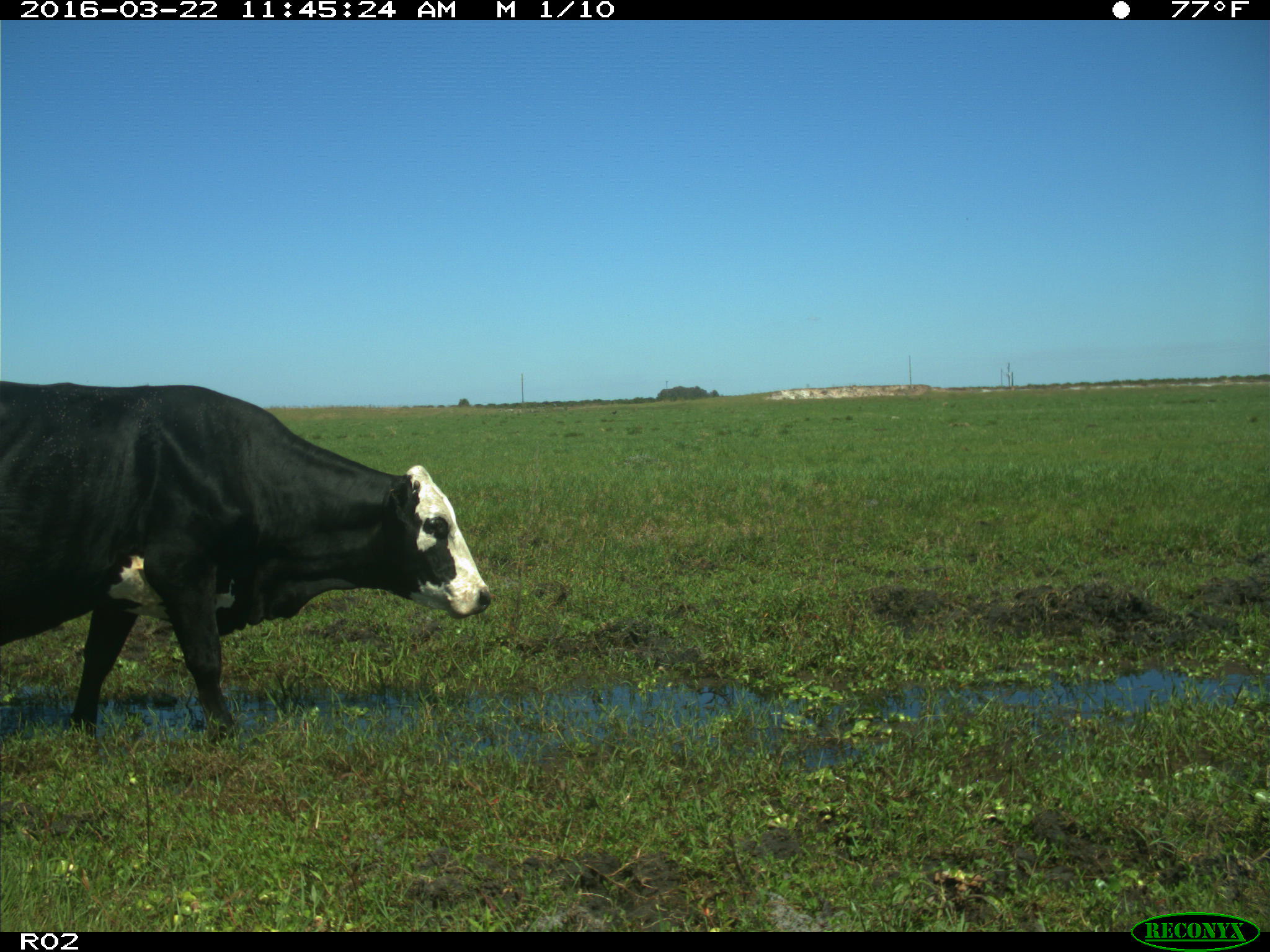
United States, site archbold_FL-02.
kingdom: Animalia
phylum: Chordata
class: Mammalia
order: Artiodactyla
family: Bovidae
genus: Bos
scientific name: Bos taurus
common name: domestic cow